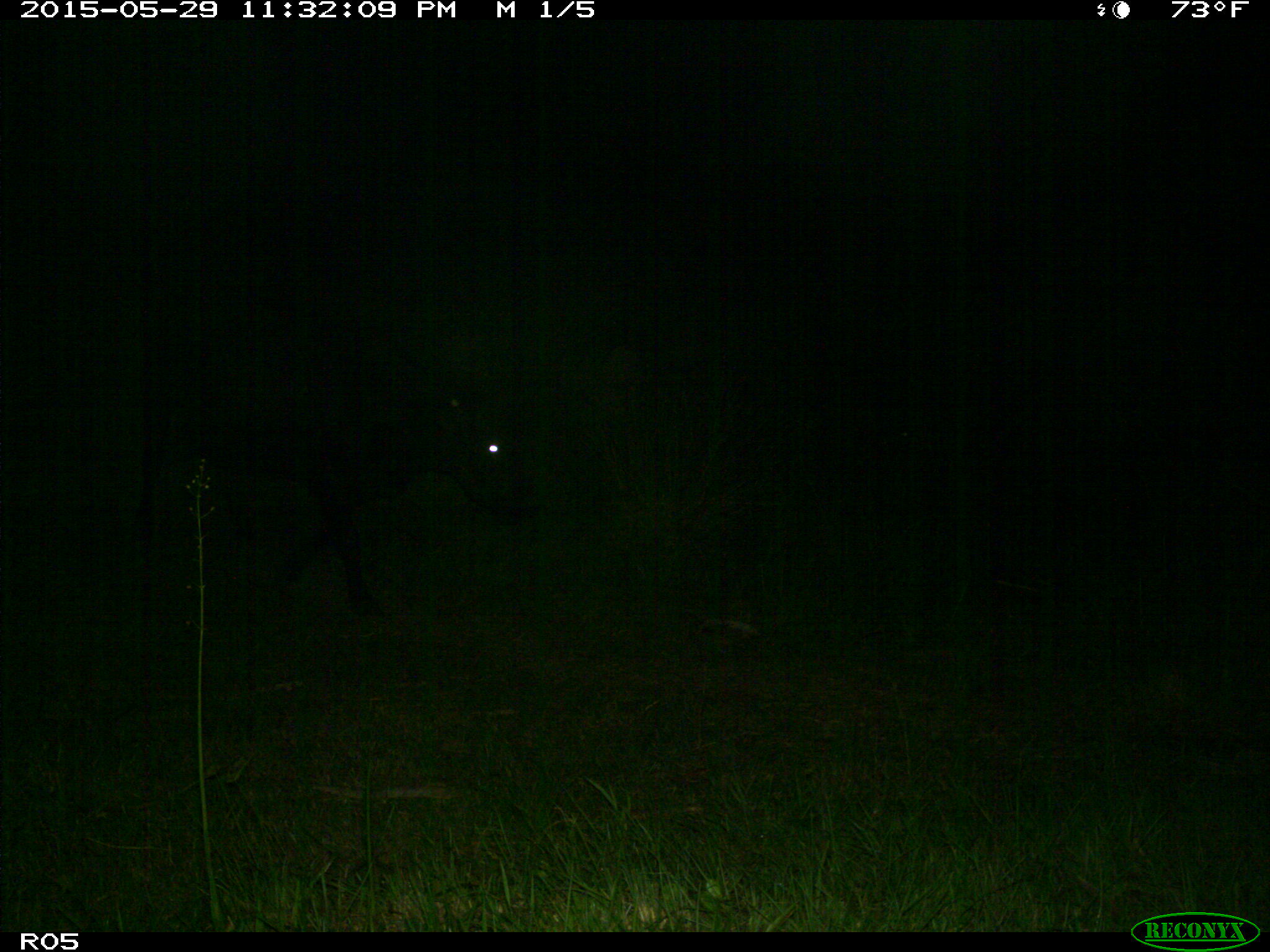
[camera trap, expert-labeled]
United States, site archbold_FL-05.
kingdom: Animalia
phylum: Chordata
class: Mammalia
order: Artiodactyla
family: Bovidae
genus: Bos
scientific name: Bos taurus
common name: domestic cow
Bos taurus (domestic cow).